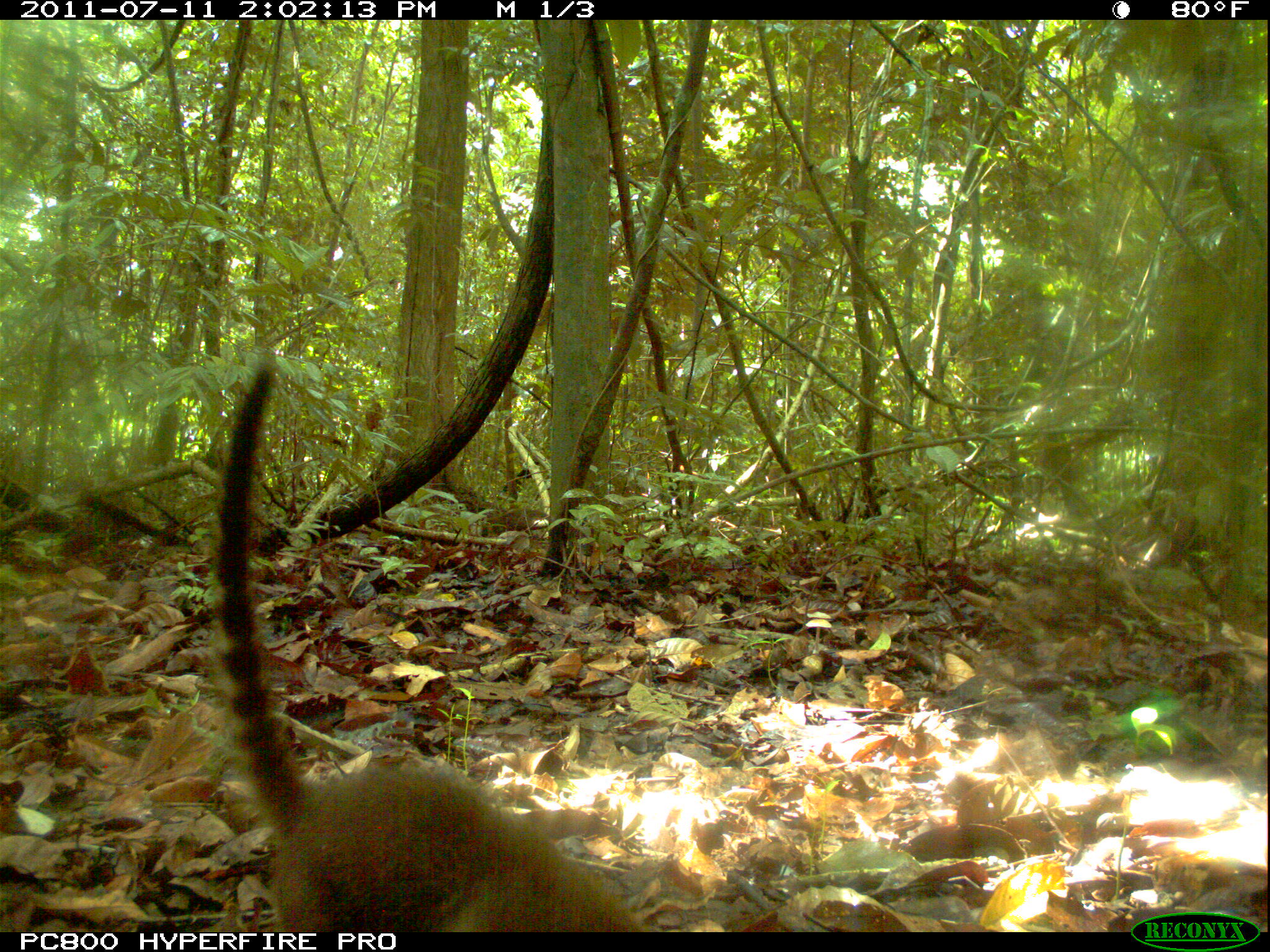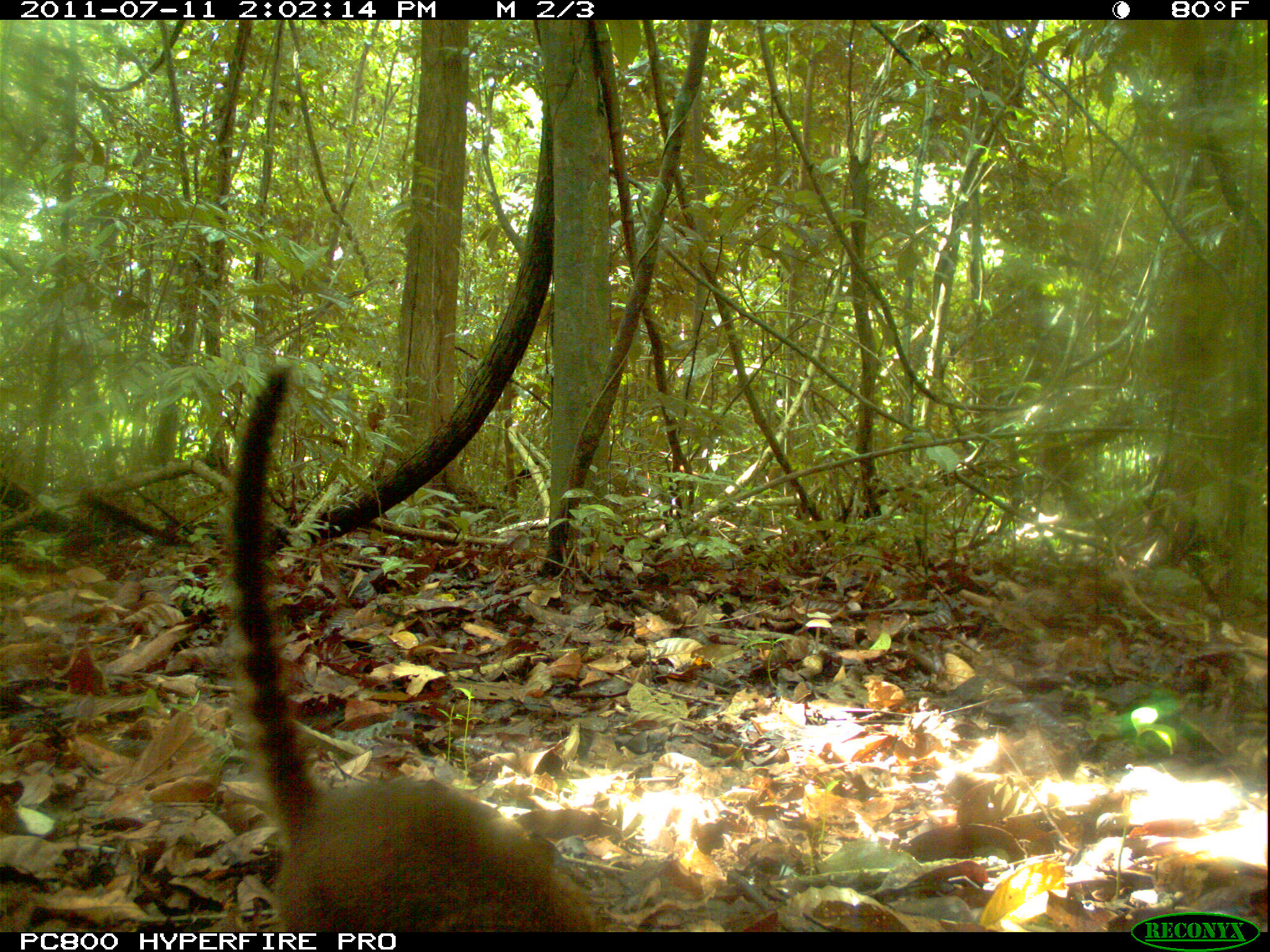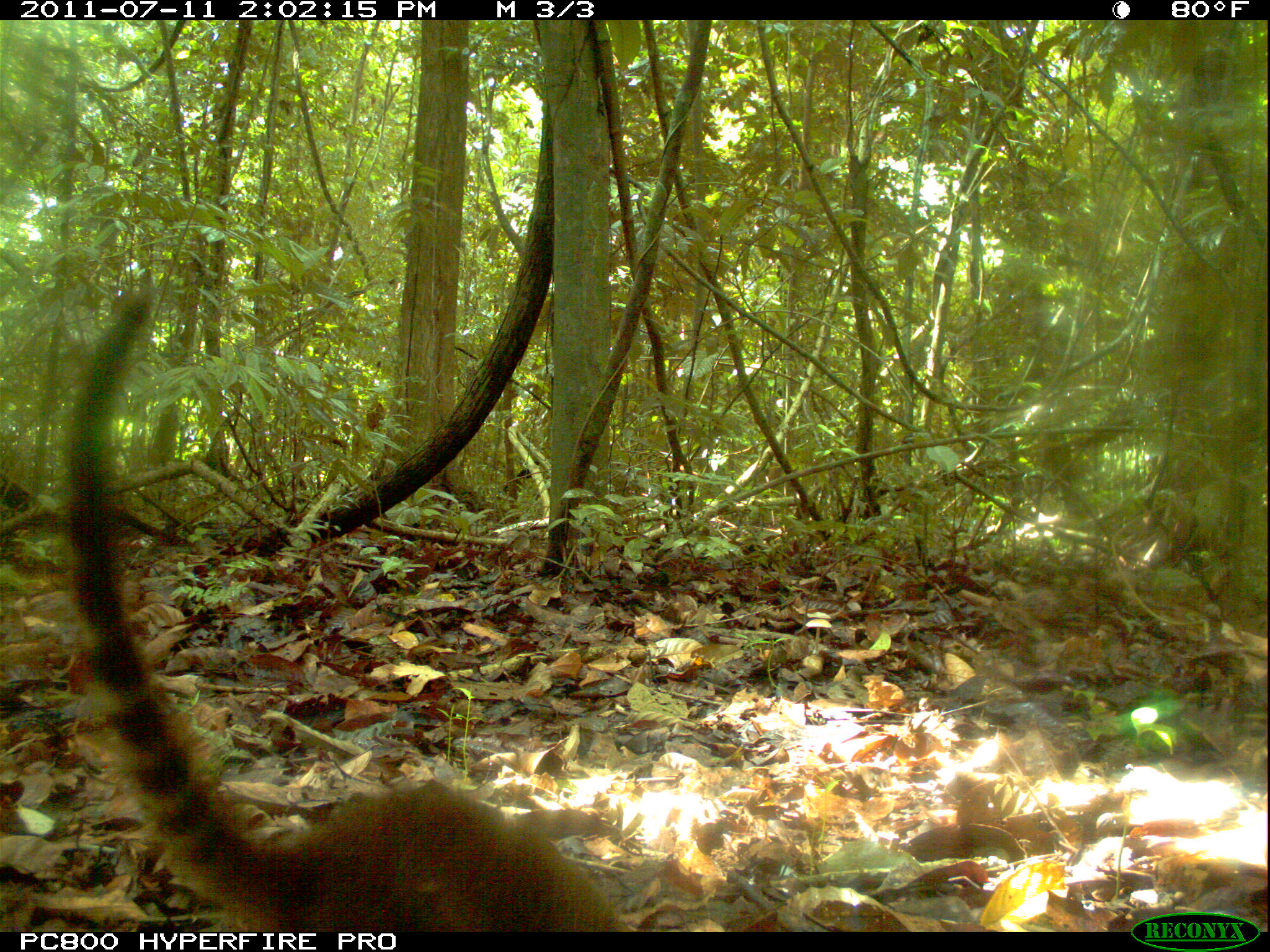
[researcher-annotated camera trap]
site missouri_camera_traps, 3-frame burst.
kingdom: Animalia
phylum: Chordata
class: Mammalia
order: Carnivora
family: Procyonidae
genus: Nasua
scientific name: Nasua narica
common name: white-nosed coati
White-nosed coati (Nasua narica). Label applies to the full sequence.